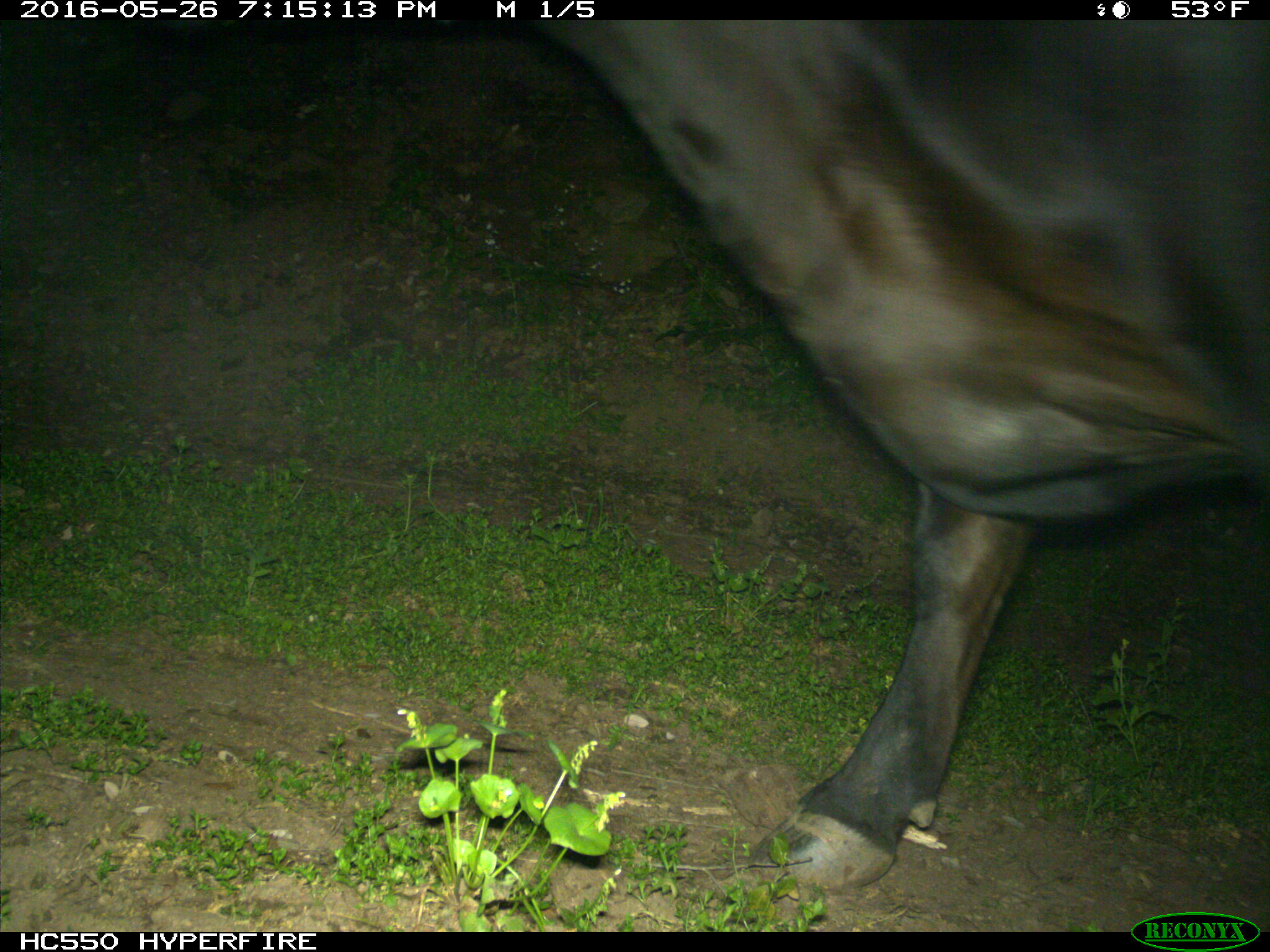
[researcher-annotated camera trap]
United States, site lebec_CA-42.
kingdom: Animalia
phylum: Chordata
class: Mammalia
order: Artiodactyla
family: Bovidae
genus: Bos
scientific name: Bos taurus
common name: domestic cow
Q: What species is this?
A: Bos taurus (domestic cow).